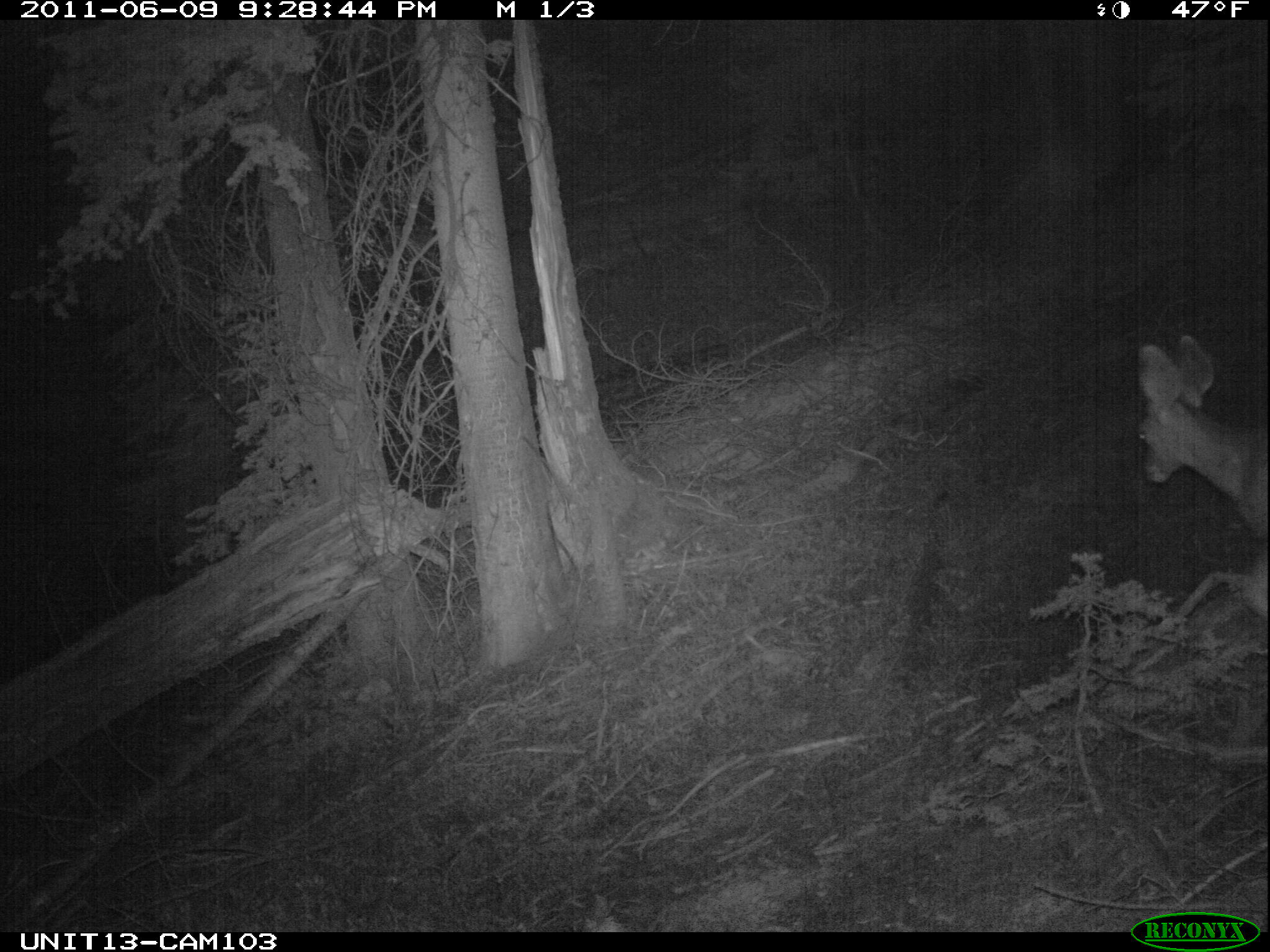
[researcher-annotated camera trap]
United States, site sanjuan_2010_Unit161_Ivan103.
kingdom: Animalia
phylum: Chordata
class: Mammalia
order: Artiodactyla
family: Cervidae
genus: Odocoileus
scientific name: Odocoileus hemionus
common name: mule deer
Odocoileus hemionus (mule deer).